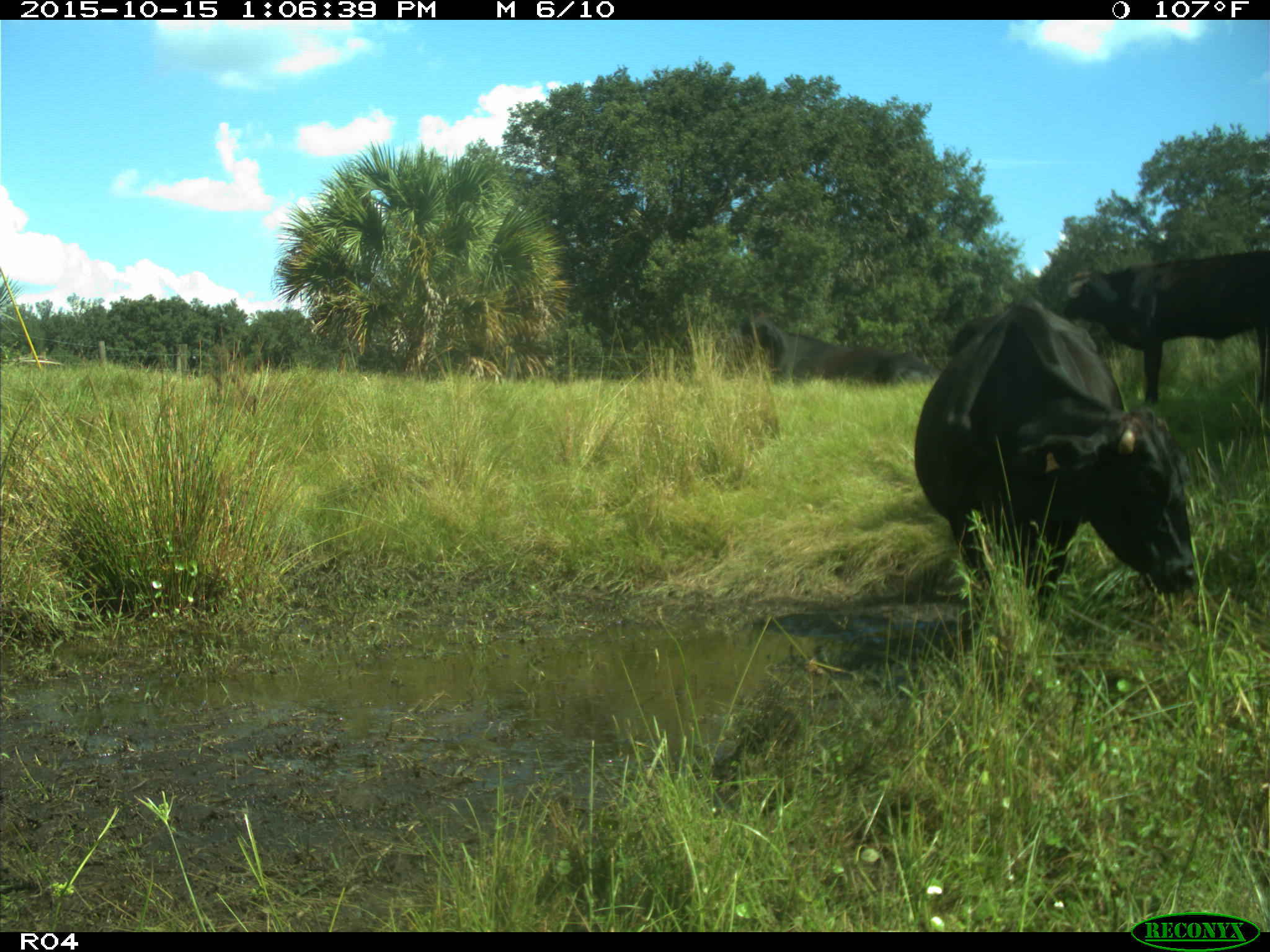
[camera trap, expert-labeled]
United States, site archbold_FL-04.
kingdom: Animalia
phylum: Chordata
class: Mammalia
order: Artiodactyla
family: Bovidae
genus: Bos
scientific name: Bos taurus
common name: domestic cow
Bos taurus (domestic cow).